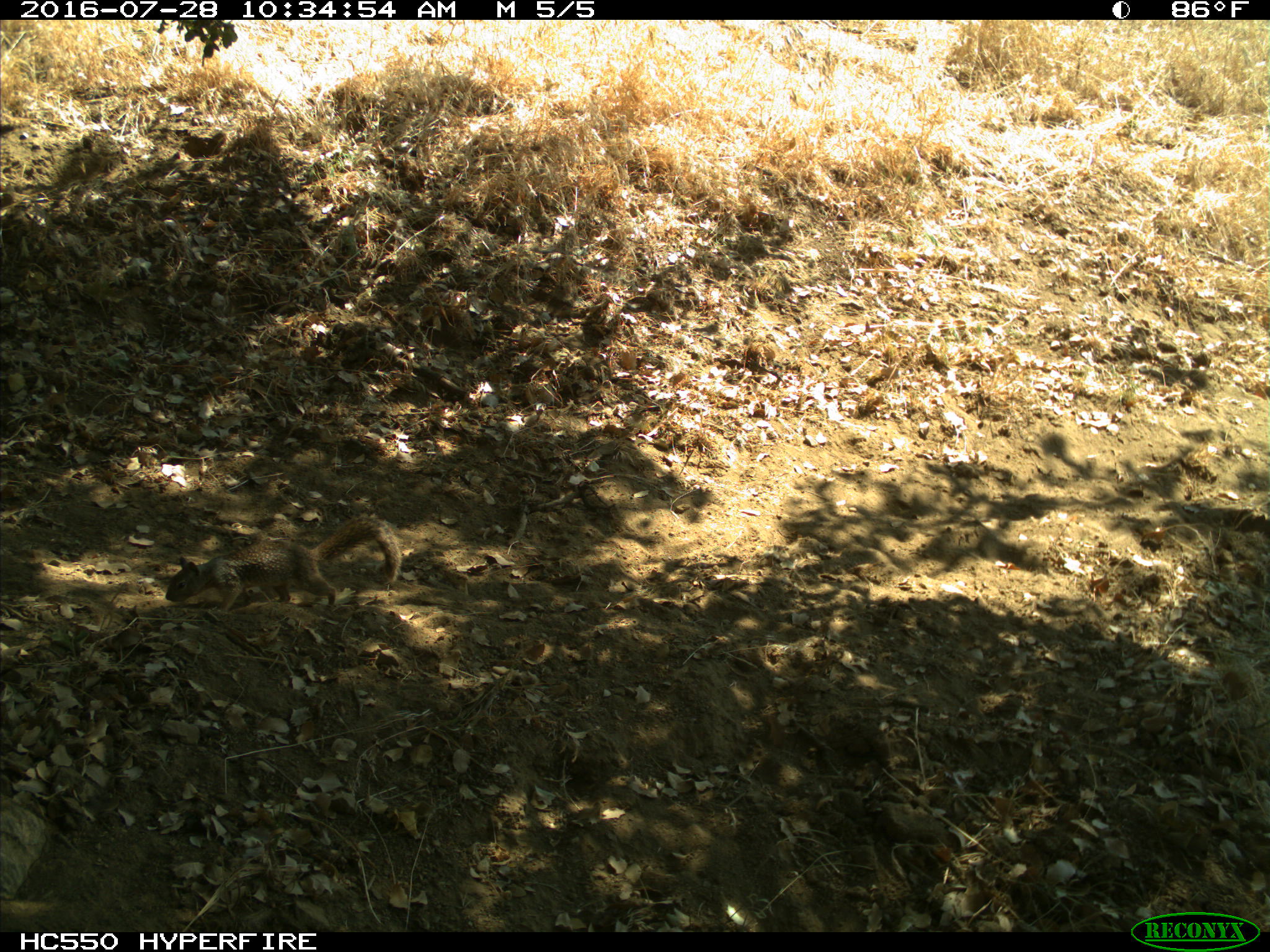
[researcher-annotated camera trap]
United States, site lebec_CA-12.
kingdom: Animalia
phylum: Chordata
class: Mammalia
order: Rodentia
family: Sciuridae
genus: Otospermophilus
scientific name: Otospermophilus beecheyi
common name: california ground squirrel